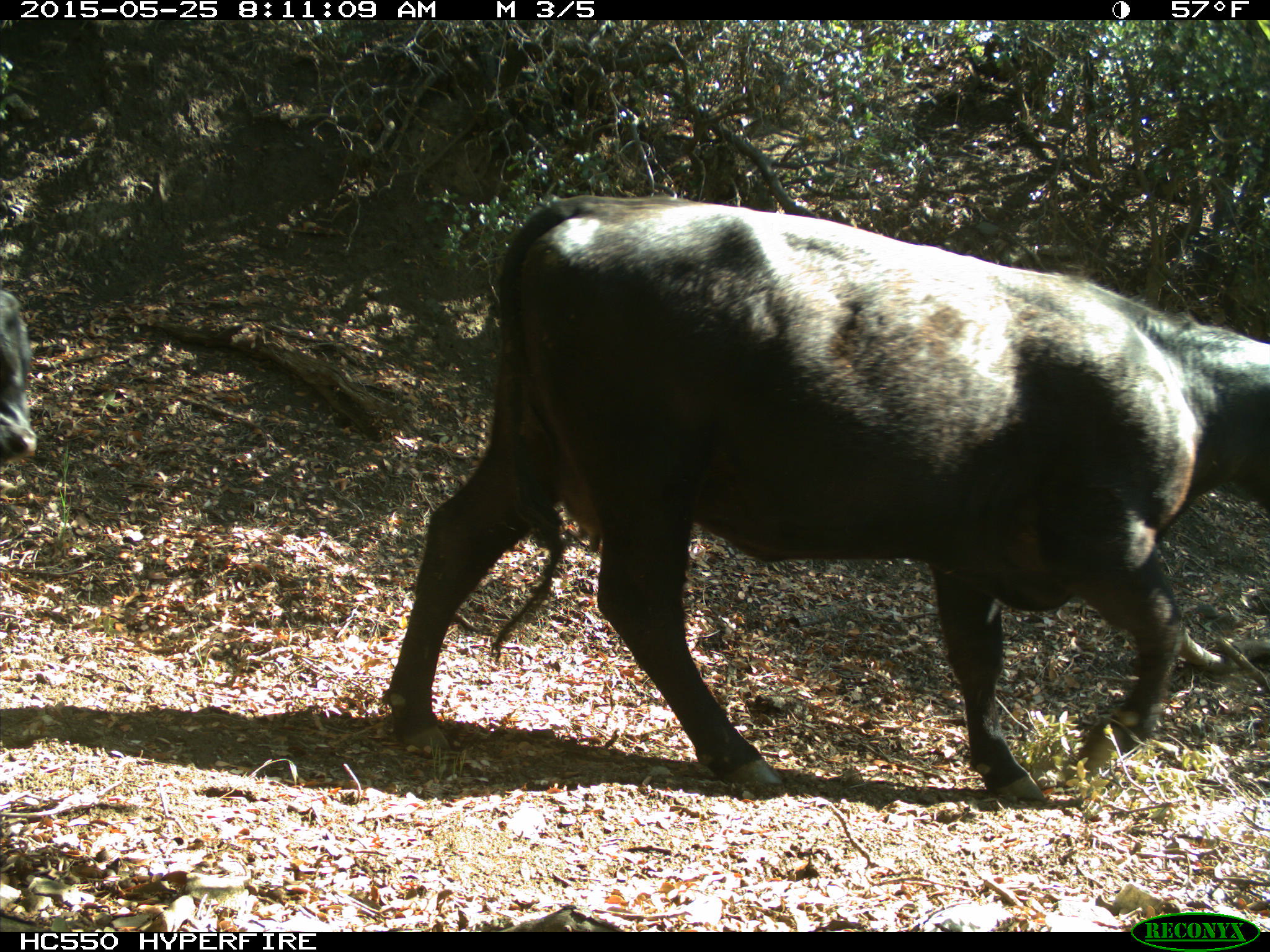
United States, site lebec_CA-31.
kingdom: Animalia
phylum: Chordata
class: Mammalia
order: Artiodactyla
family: Bovidae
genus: Bos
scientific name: Bos taurus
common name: domestic cow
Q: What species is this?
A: Bos taurus (domestic cow).